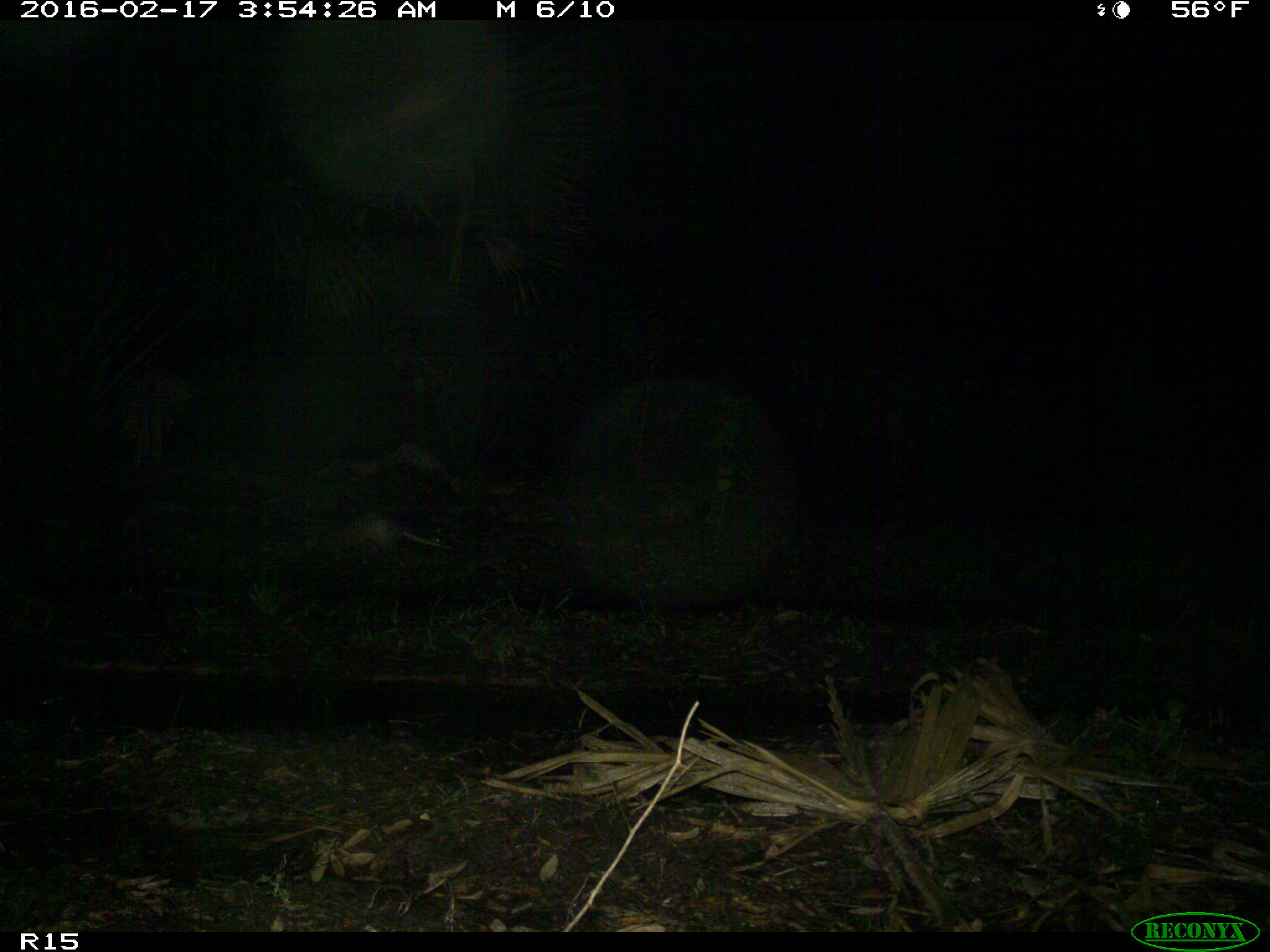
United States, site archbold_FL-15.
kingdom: Animalia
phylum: Chordata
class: Mammalia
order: Cingulata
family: Dasypodidae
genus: Dasypus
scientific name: Dasypus novemcinctus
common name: nine-banded armadillo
Dasypus novemcinctus (nine-banded armadillo).